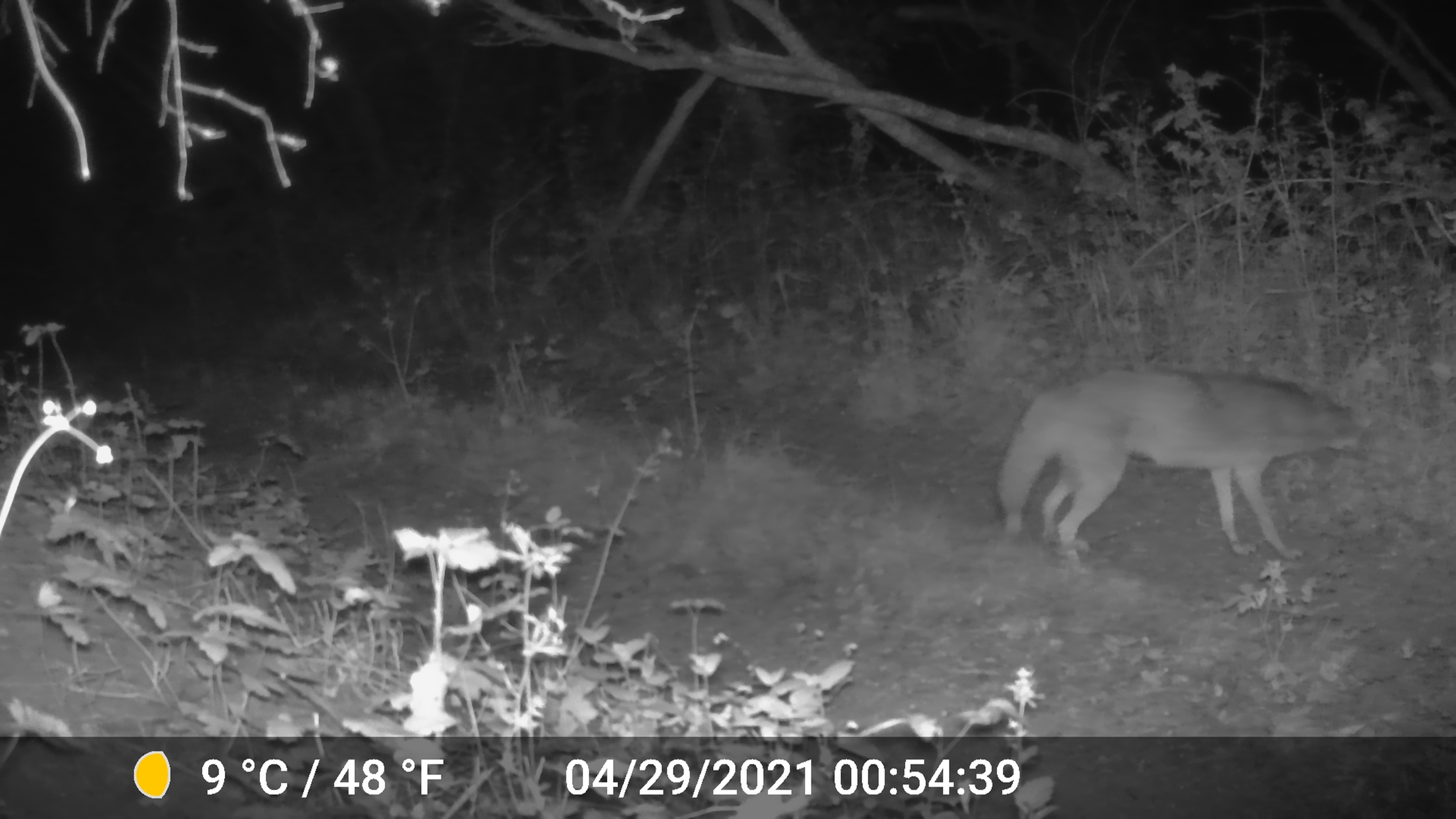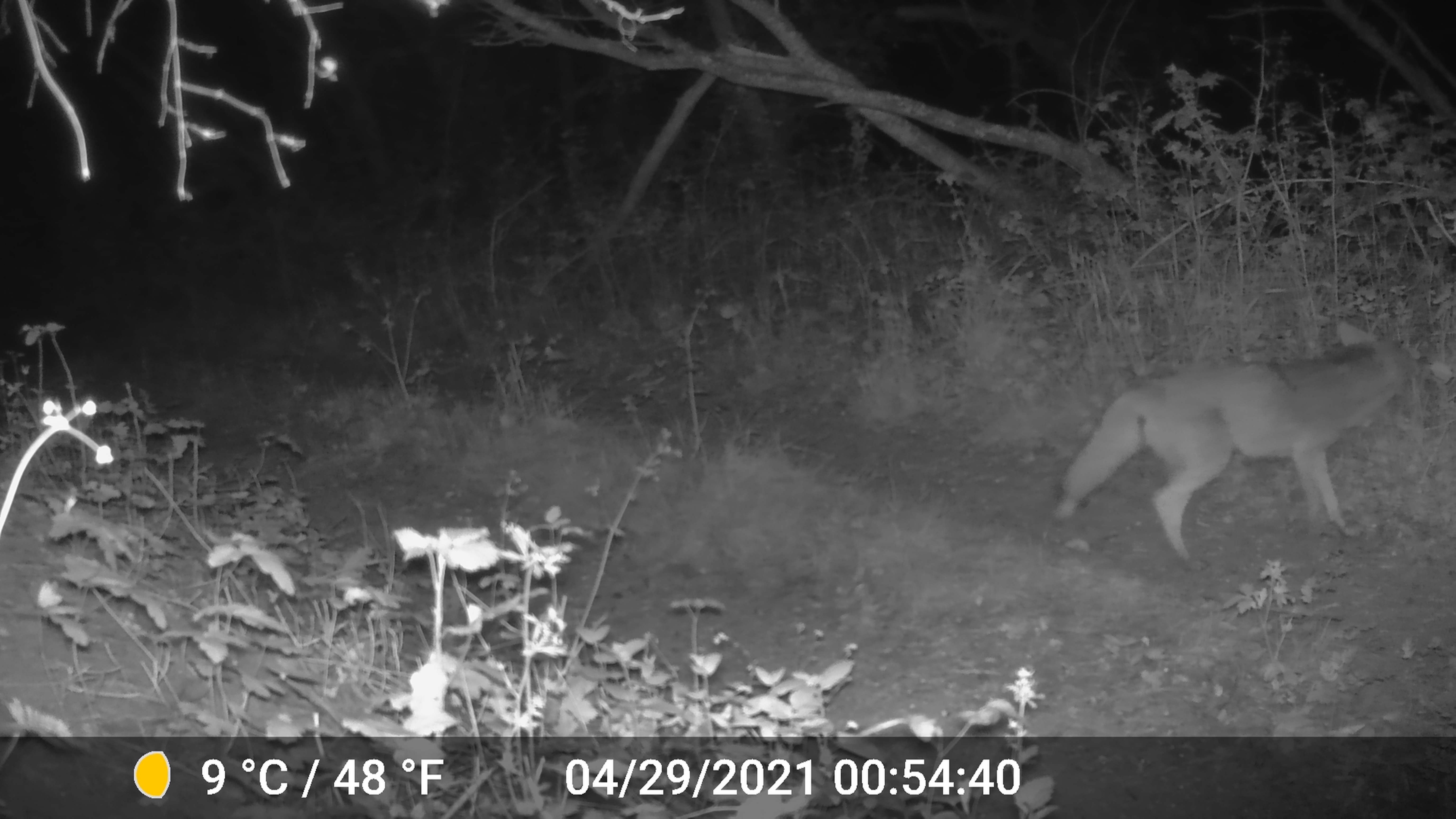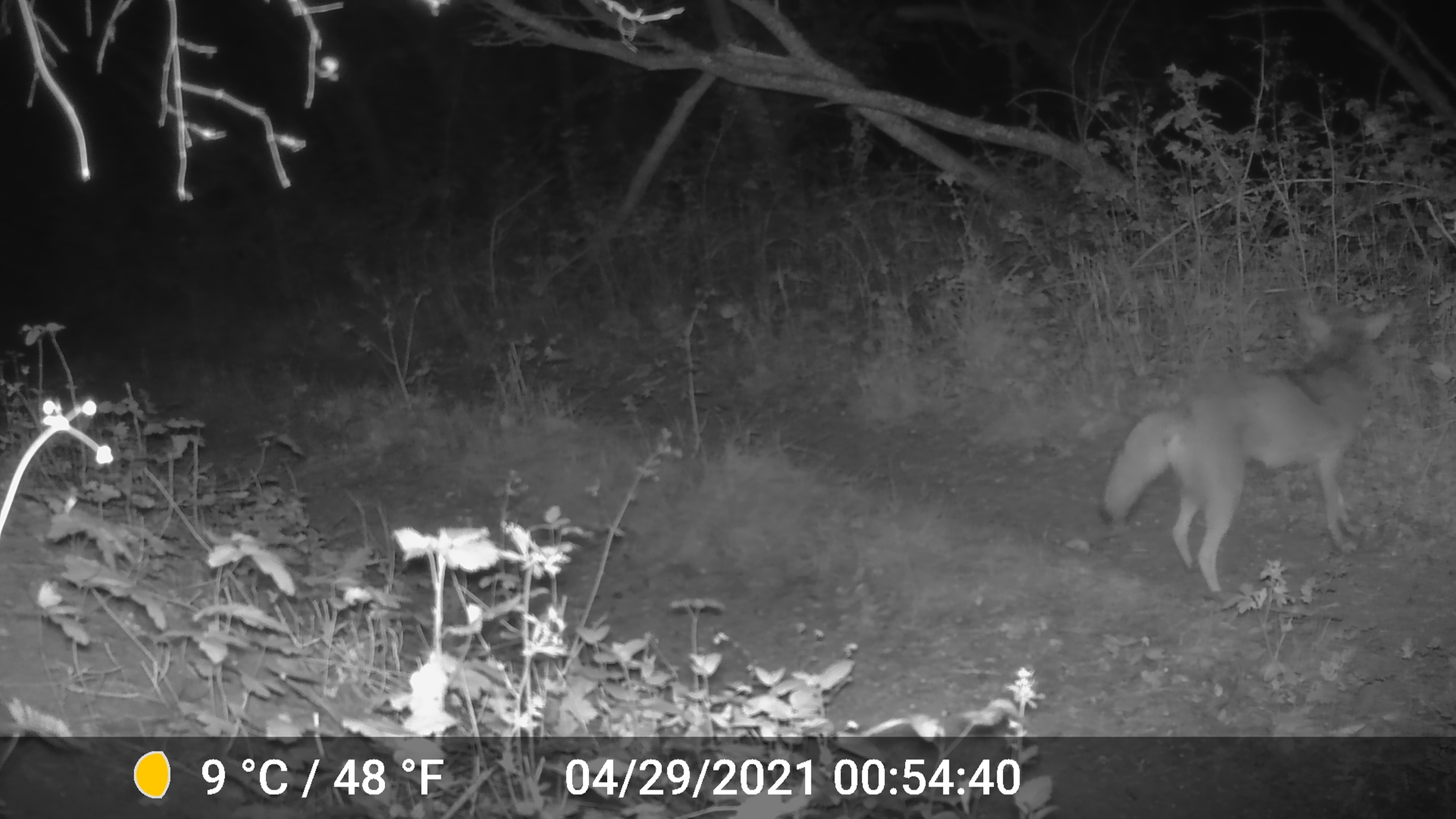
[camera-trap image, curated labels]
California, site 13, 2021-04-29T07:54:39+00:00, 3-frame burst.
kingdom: Animalia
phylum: Chordata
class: Mammalia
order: Carnivora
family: Canidae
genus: Canis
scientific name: Canis latrans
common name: coyote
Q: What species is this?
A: Coyote (Canis latrans).